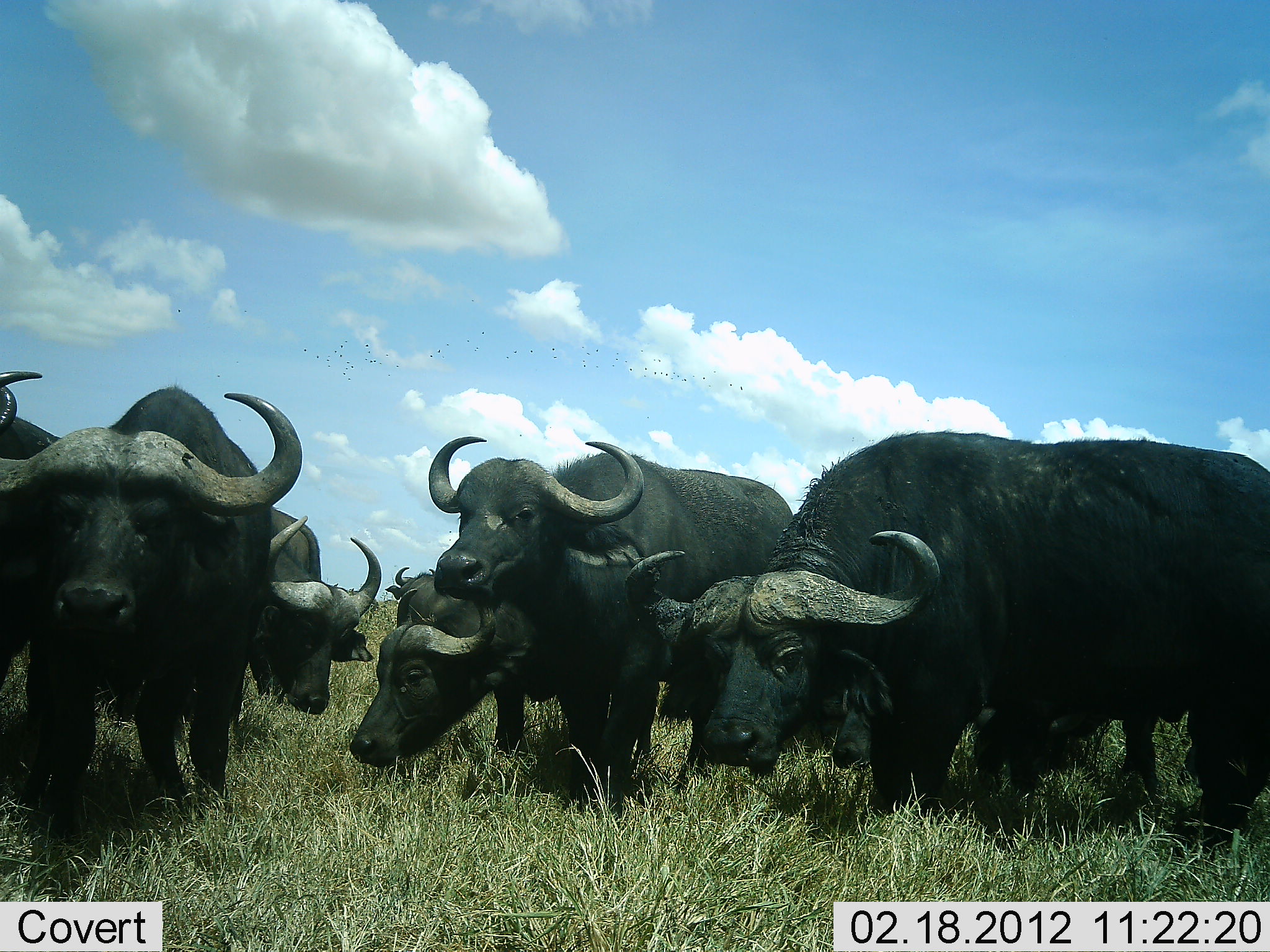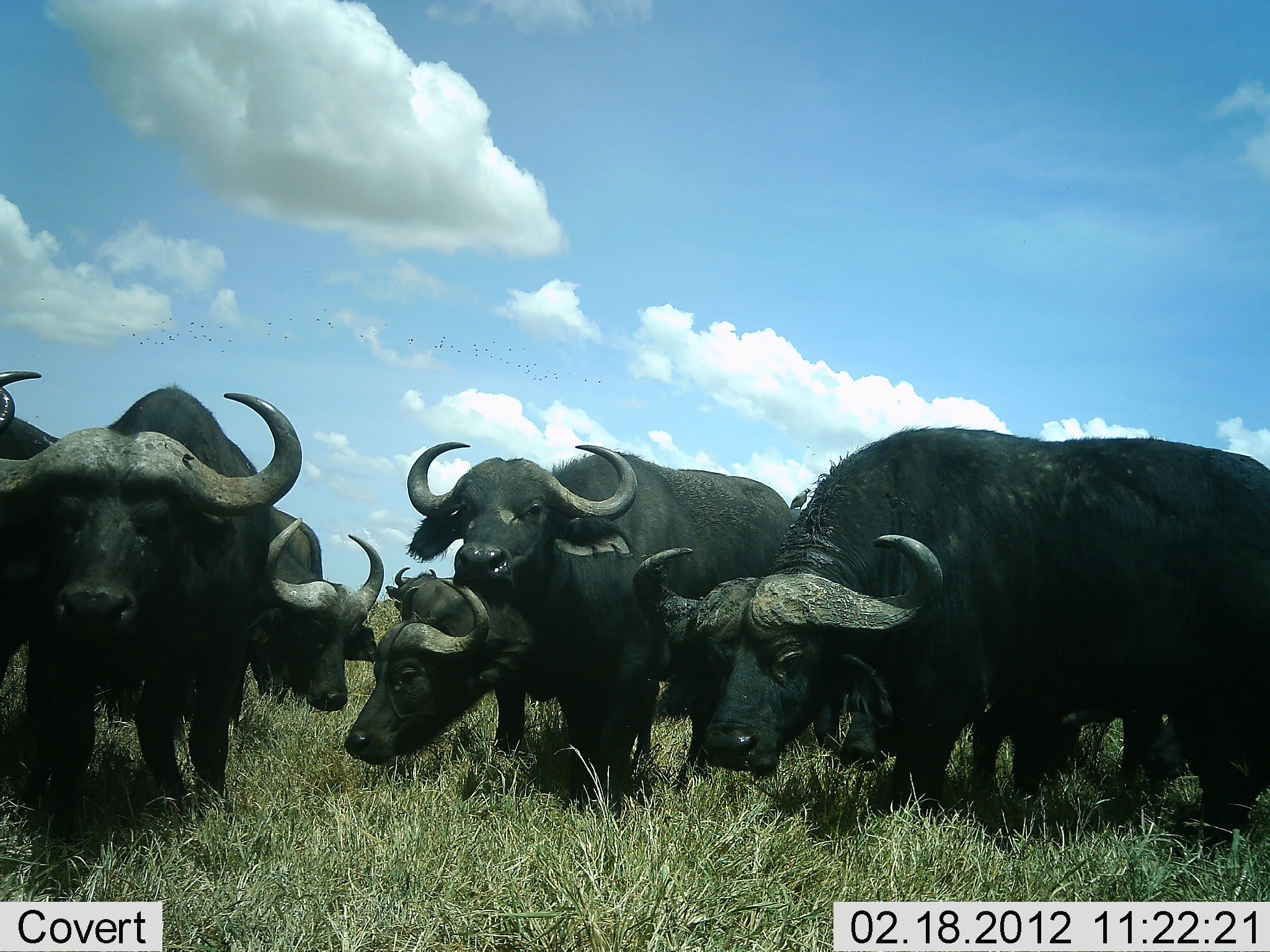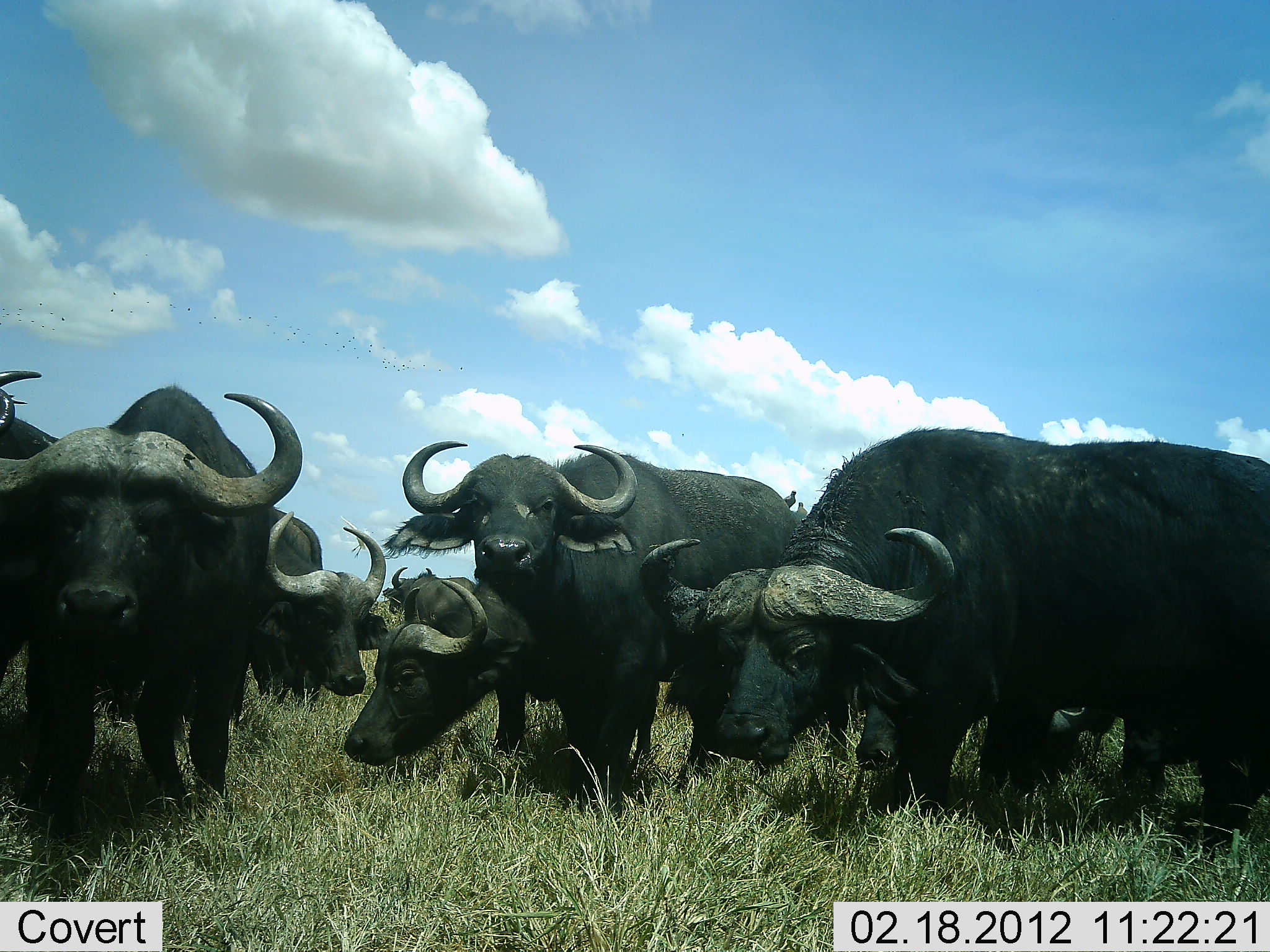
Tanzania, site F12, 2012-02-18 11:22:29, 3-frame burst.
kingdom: Animalia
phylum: Chordata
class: Mammalia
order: Artiodactyla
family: Bovidae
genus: Syncerus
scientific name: Syncerus caffer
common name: cape buffalo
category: buffalo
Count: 7.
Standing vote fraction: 89%.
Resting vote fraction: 17%.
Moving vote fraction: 6%.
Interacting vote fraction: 22%.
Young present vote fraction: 11%.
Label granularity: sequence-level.